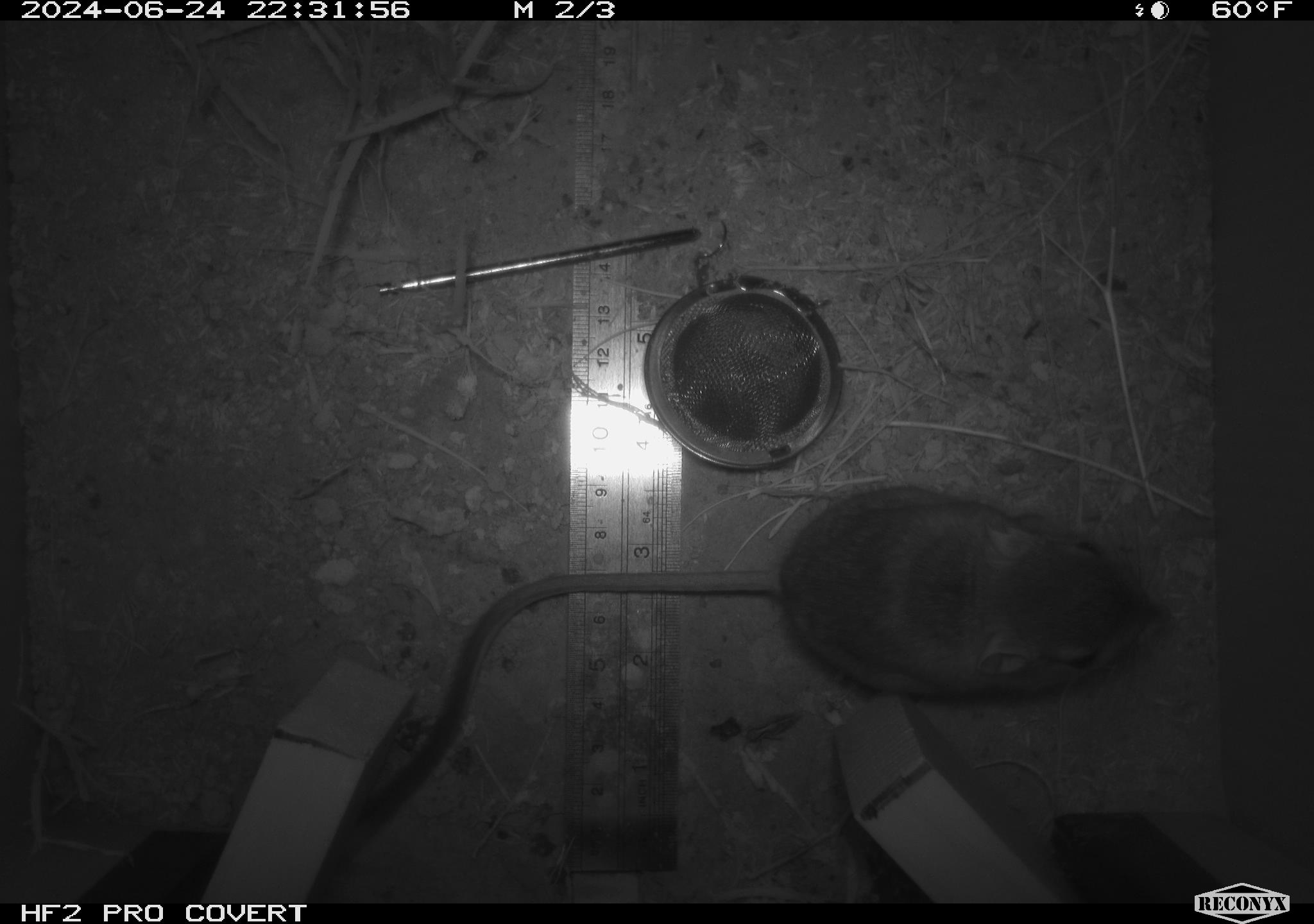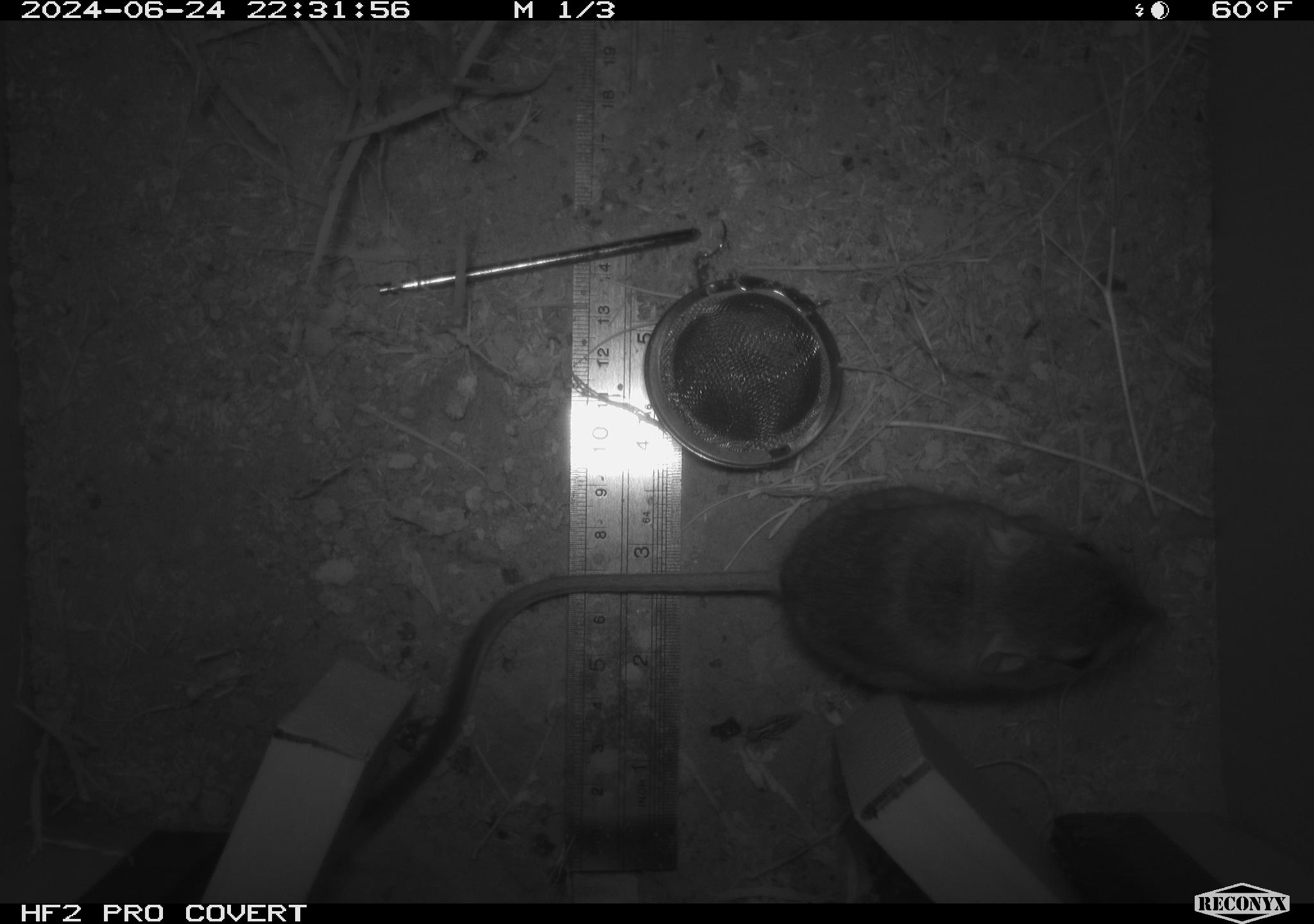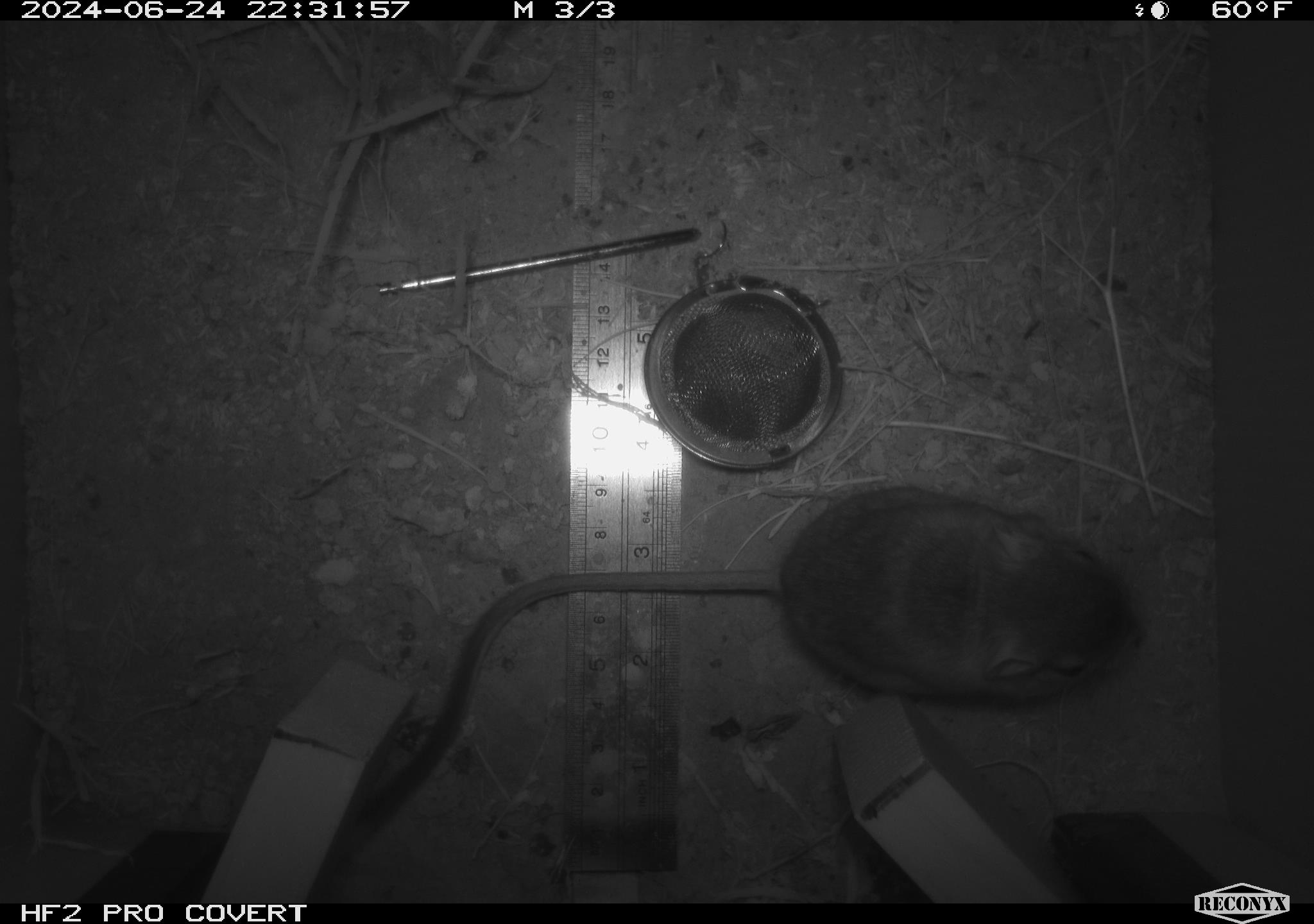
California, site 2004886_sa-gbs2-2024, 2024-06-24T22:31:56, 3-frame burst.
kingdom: Animalia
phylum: Chordata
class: Mammalia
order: Rodentia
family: Heteromyidae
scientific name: Heteromyidae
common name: kangaroo rats and pocket mice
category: heteromyidae family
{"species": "heteromyidae family (kangaroo rats and pocket mice) (Heteromyidae)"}